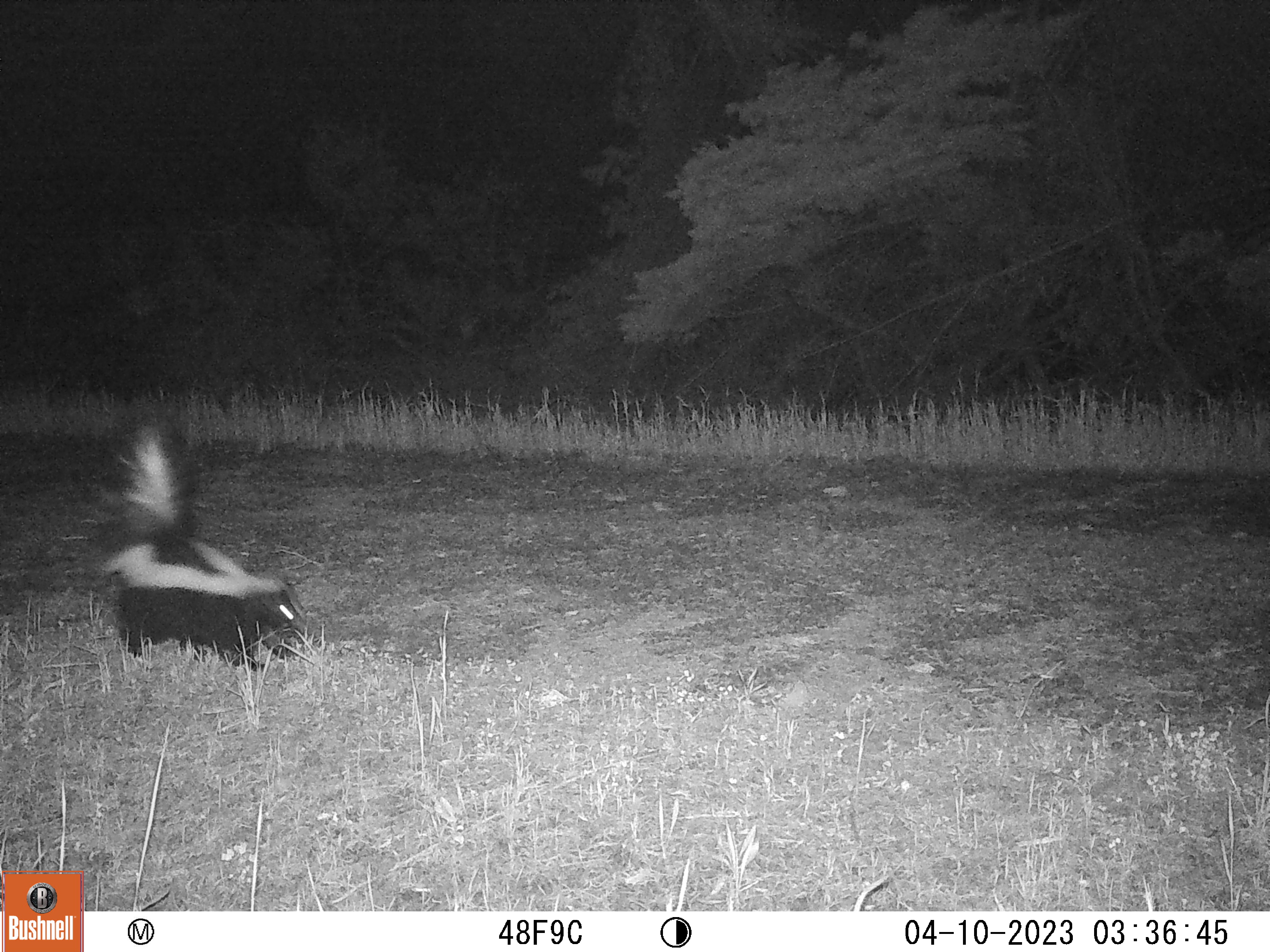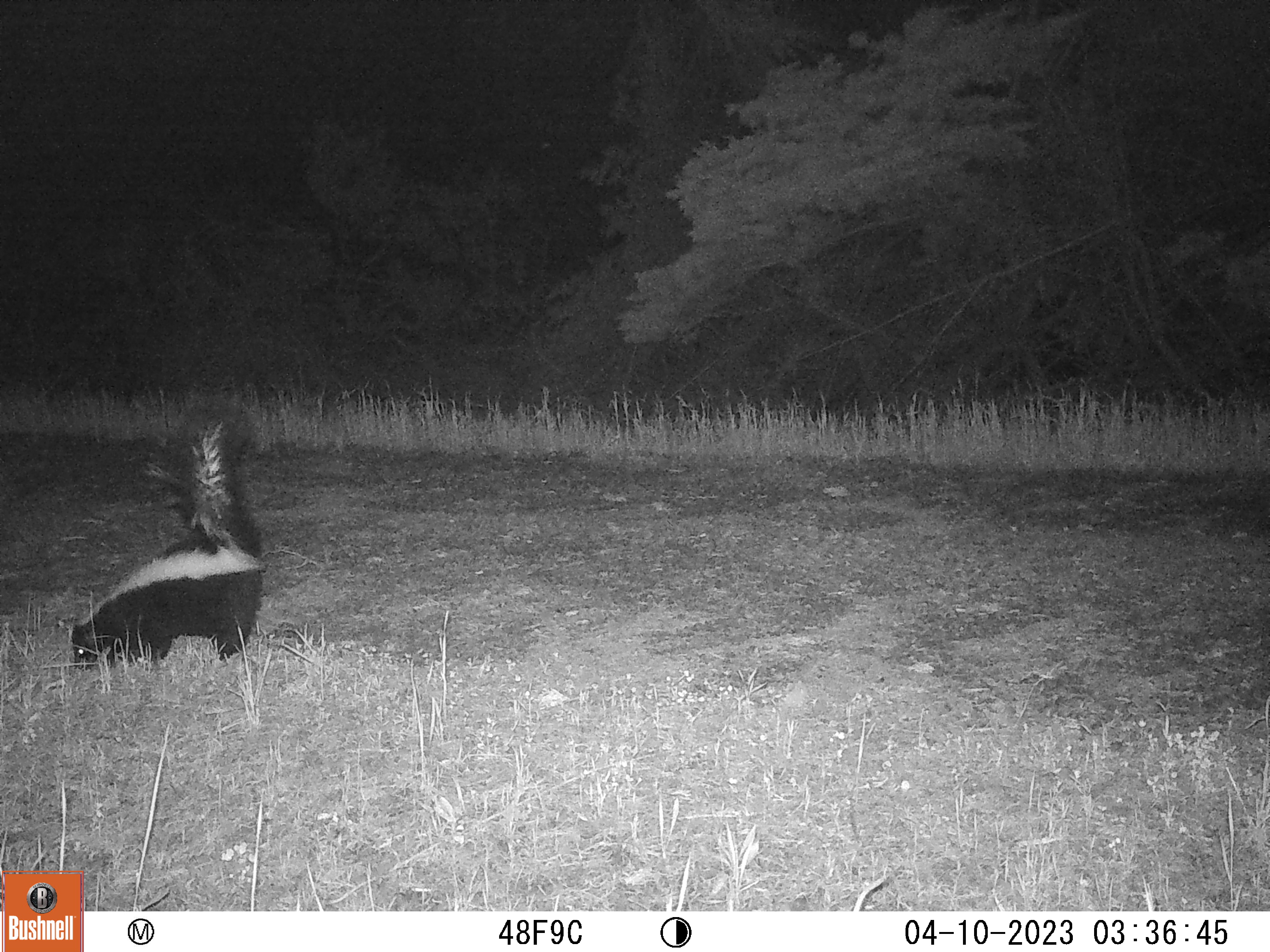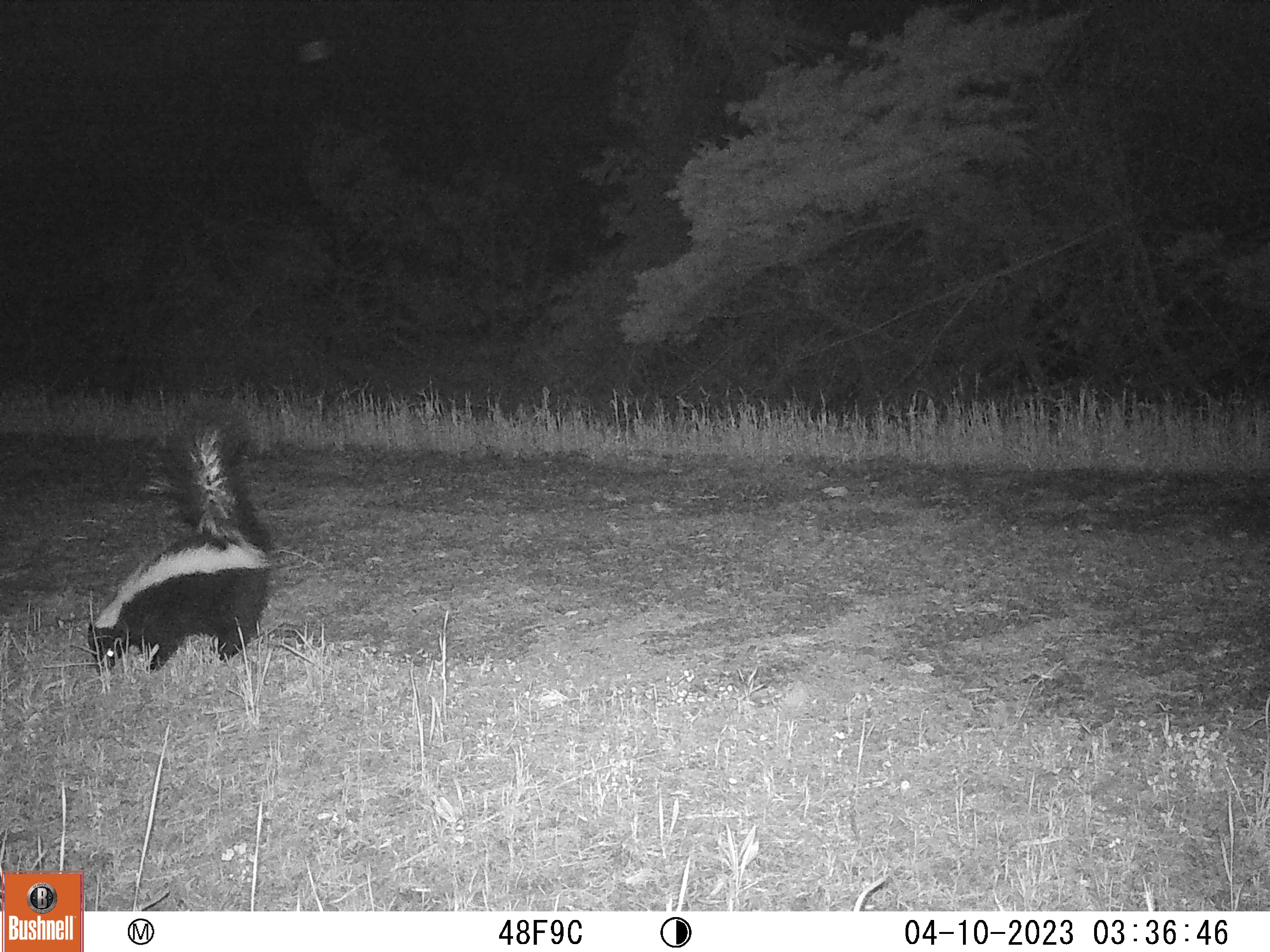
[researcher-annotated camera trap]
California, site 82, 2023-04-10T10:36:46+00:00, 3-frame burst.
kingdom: Animalia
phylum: Chordata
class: Mammalia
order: Carnivora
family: Mephitidae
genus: Mephitis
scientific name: Mephitis mephitis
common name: striped skunk